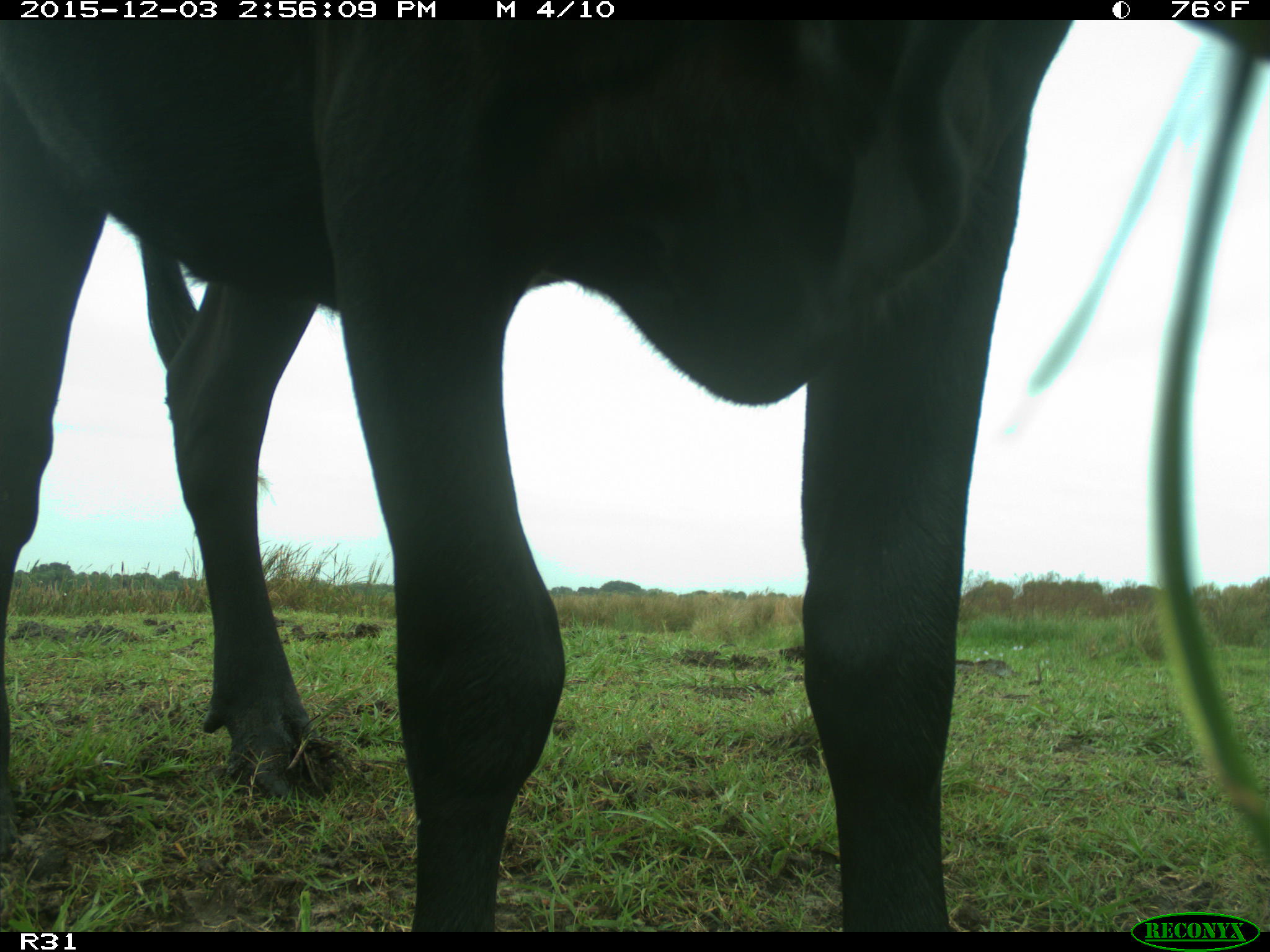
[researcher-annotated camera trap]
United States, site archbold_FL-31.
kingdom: Animalia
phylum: Chordata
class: Mammalia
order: Artiodactyla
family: Bovidae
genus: Bos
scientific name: Bos taurus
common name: domestic cow